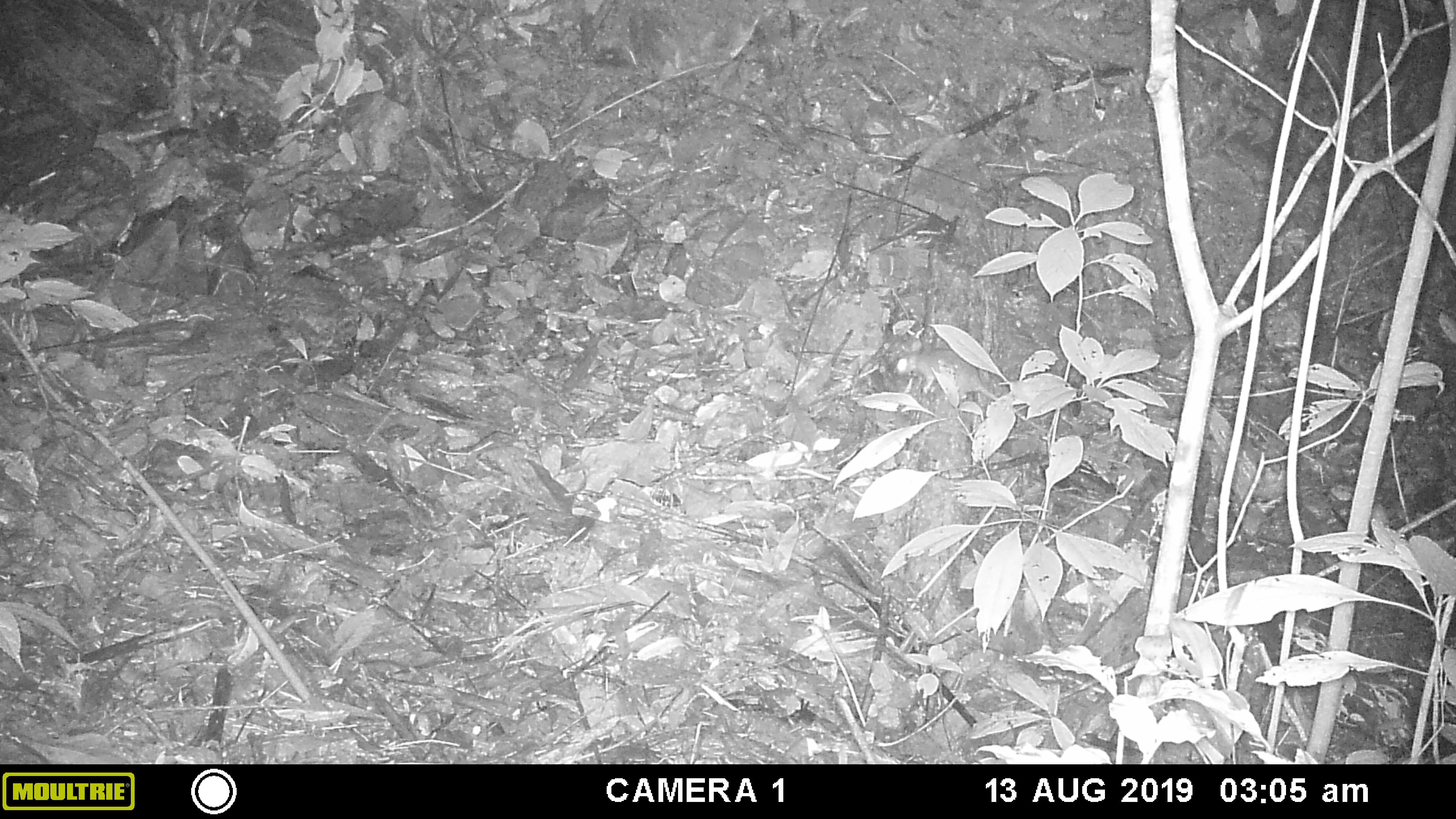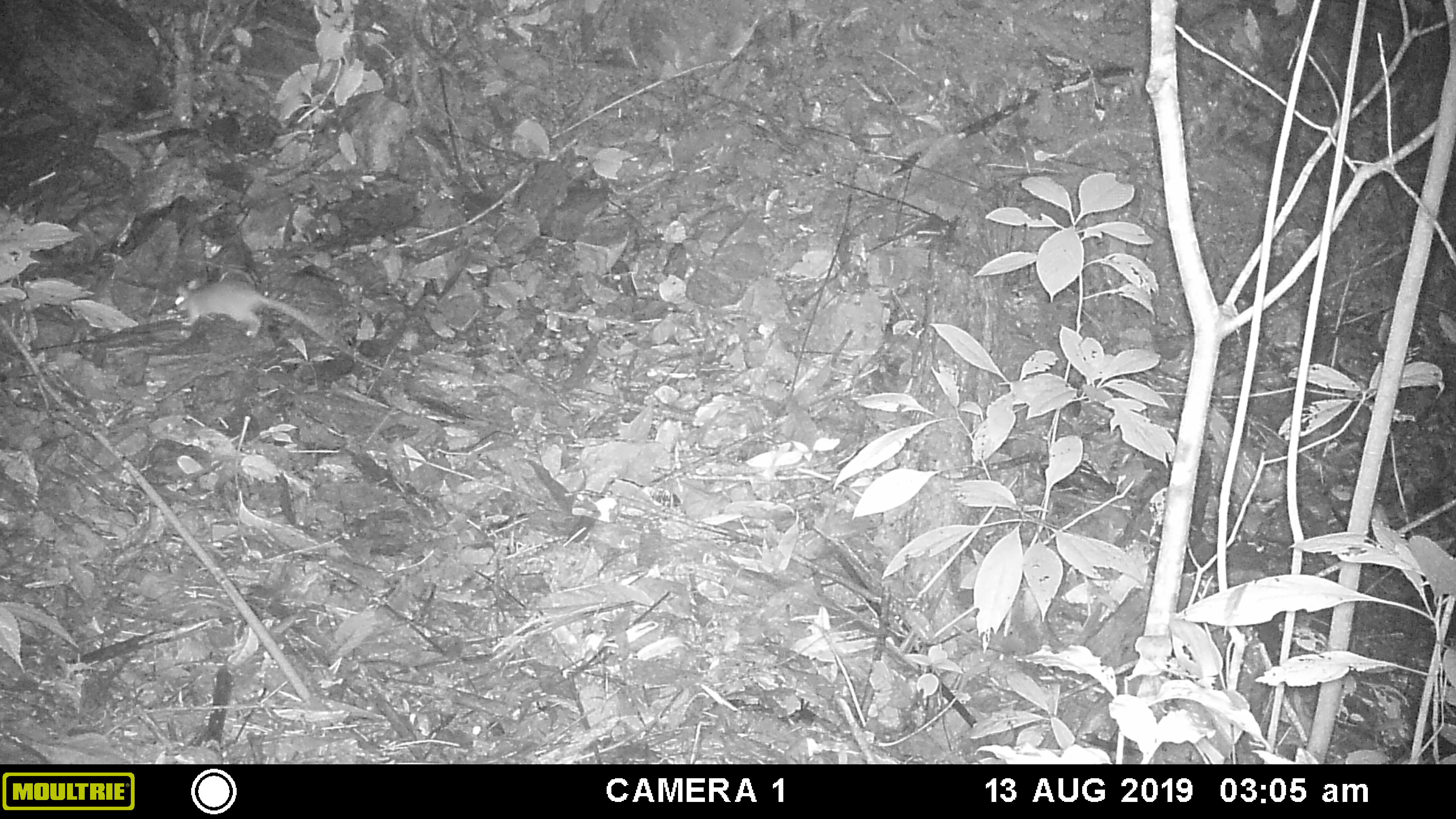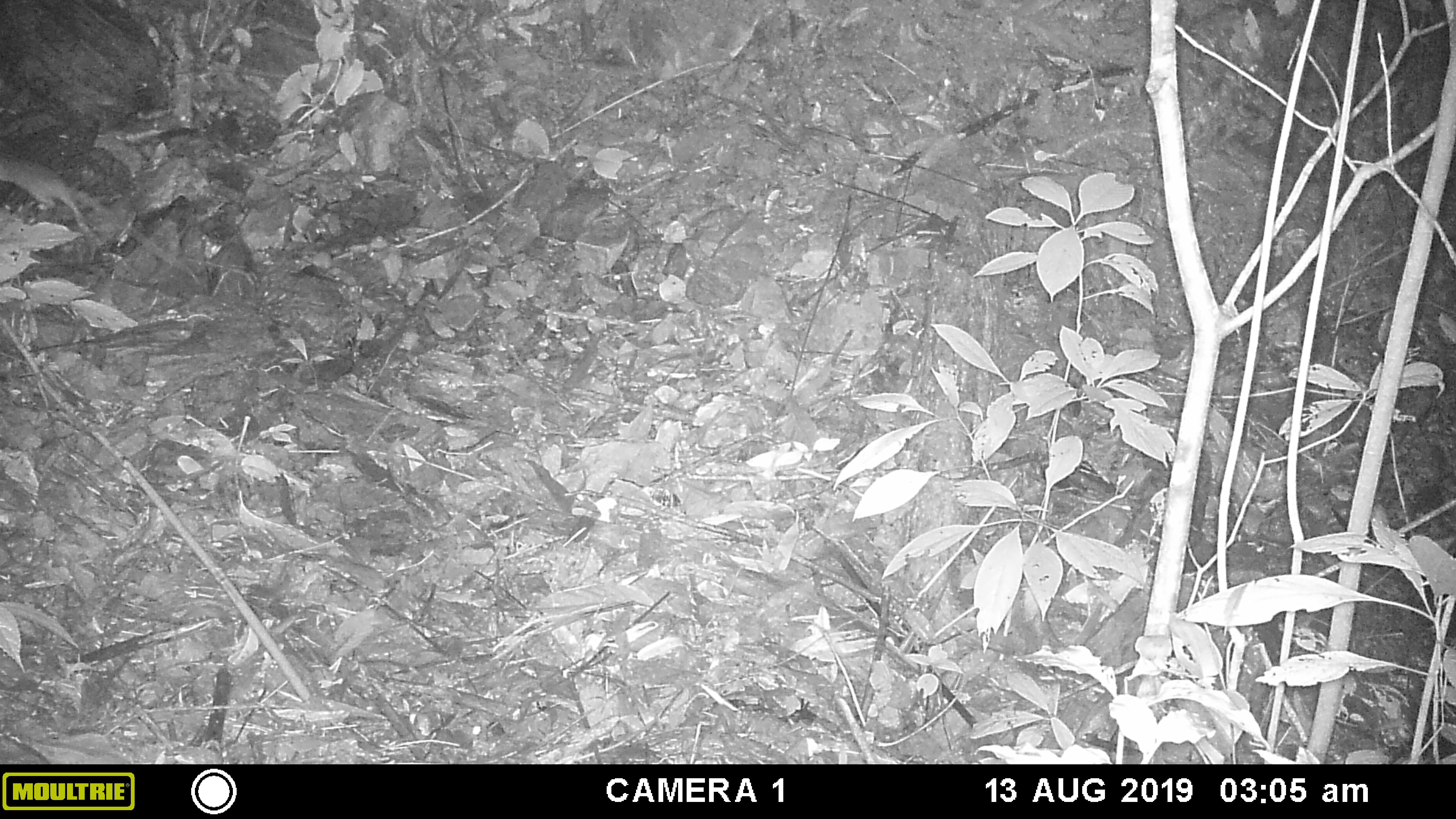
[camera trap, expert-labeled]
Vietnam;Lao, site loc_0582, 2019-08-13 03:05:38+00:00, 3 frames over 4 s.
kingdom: Animalia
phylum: Chordata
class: Mammalia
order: Rodentia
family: Muridae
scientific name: Muridae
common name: old-world mice and rats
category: unidentified murid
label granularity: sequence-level